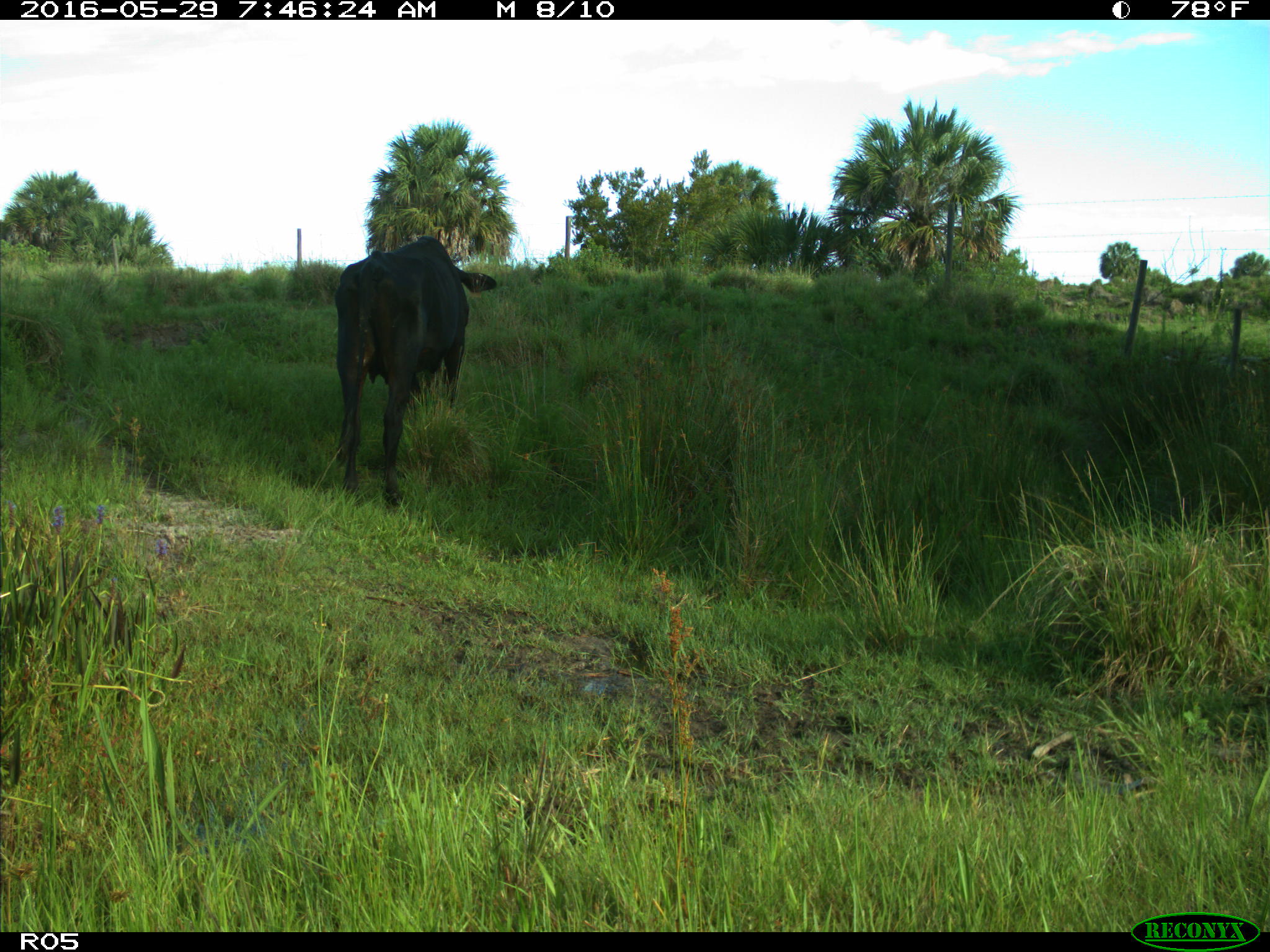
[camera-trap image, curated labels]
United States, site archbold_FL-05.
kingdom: Animalia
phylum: Chordata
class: Mammalia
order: Artiodactyla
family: Bovidae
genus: Bos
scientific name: Bos taurus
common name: domestic cow